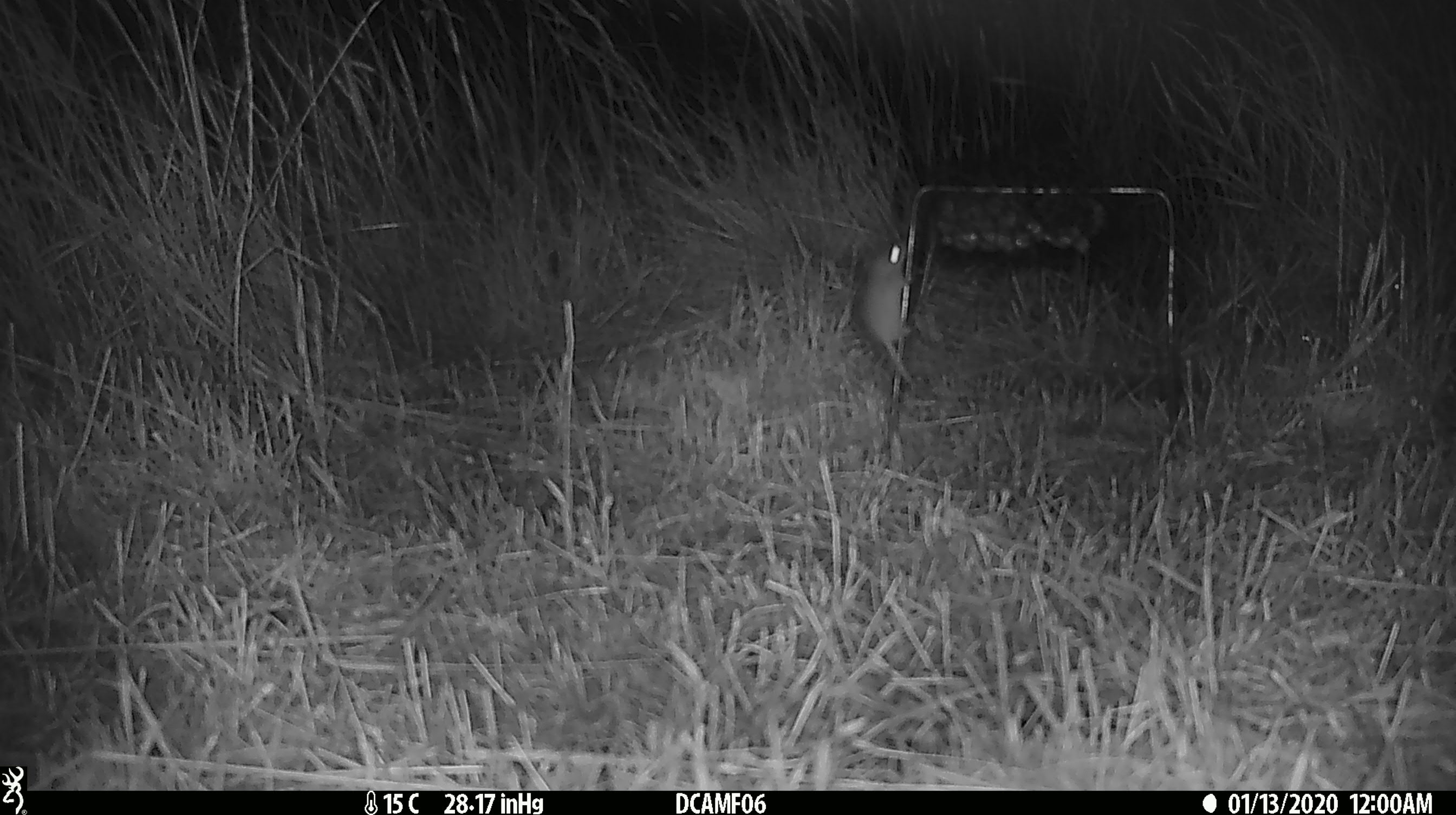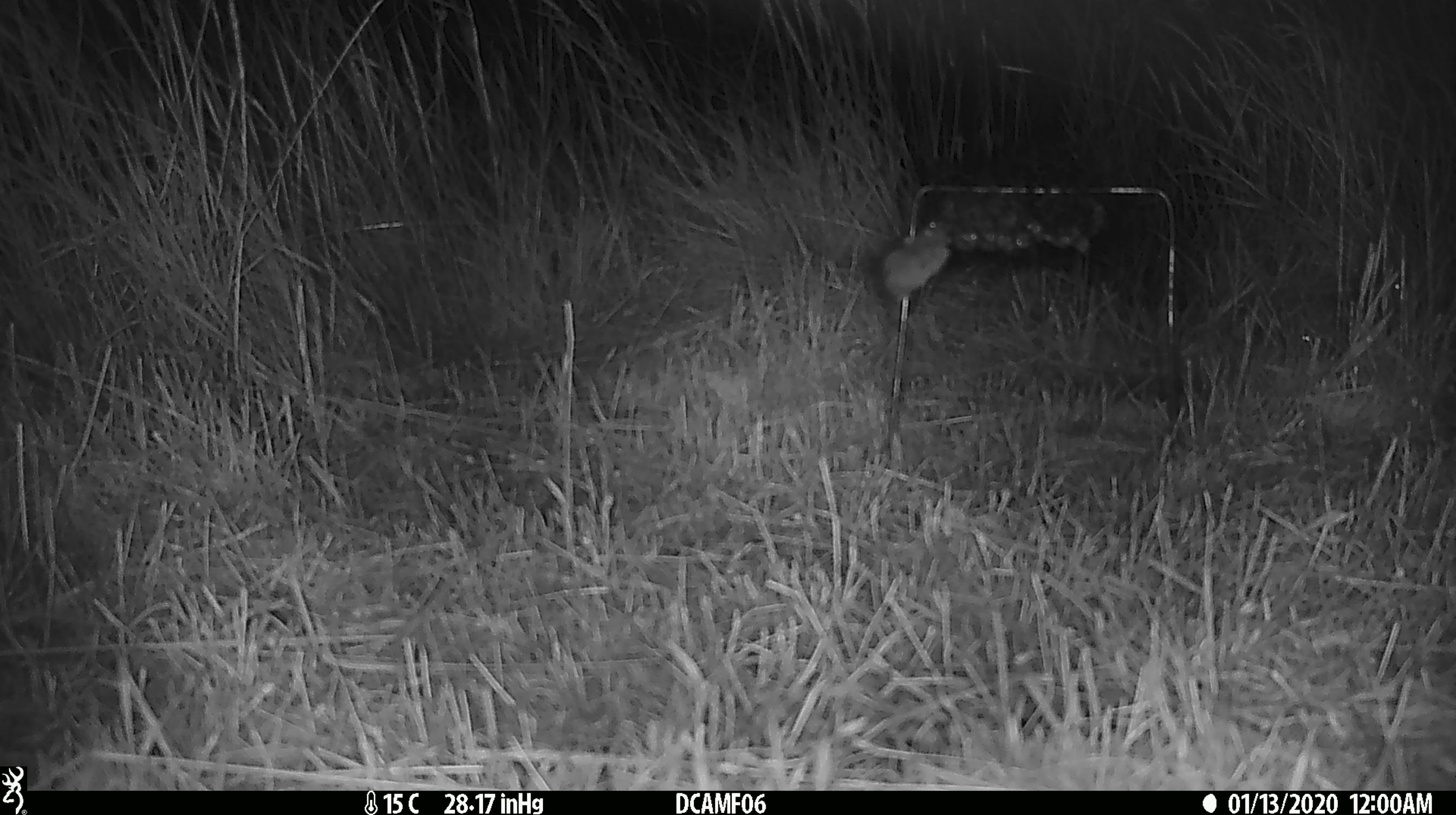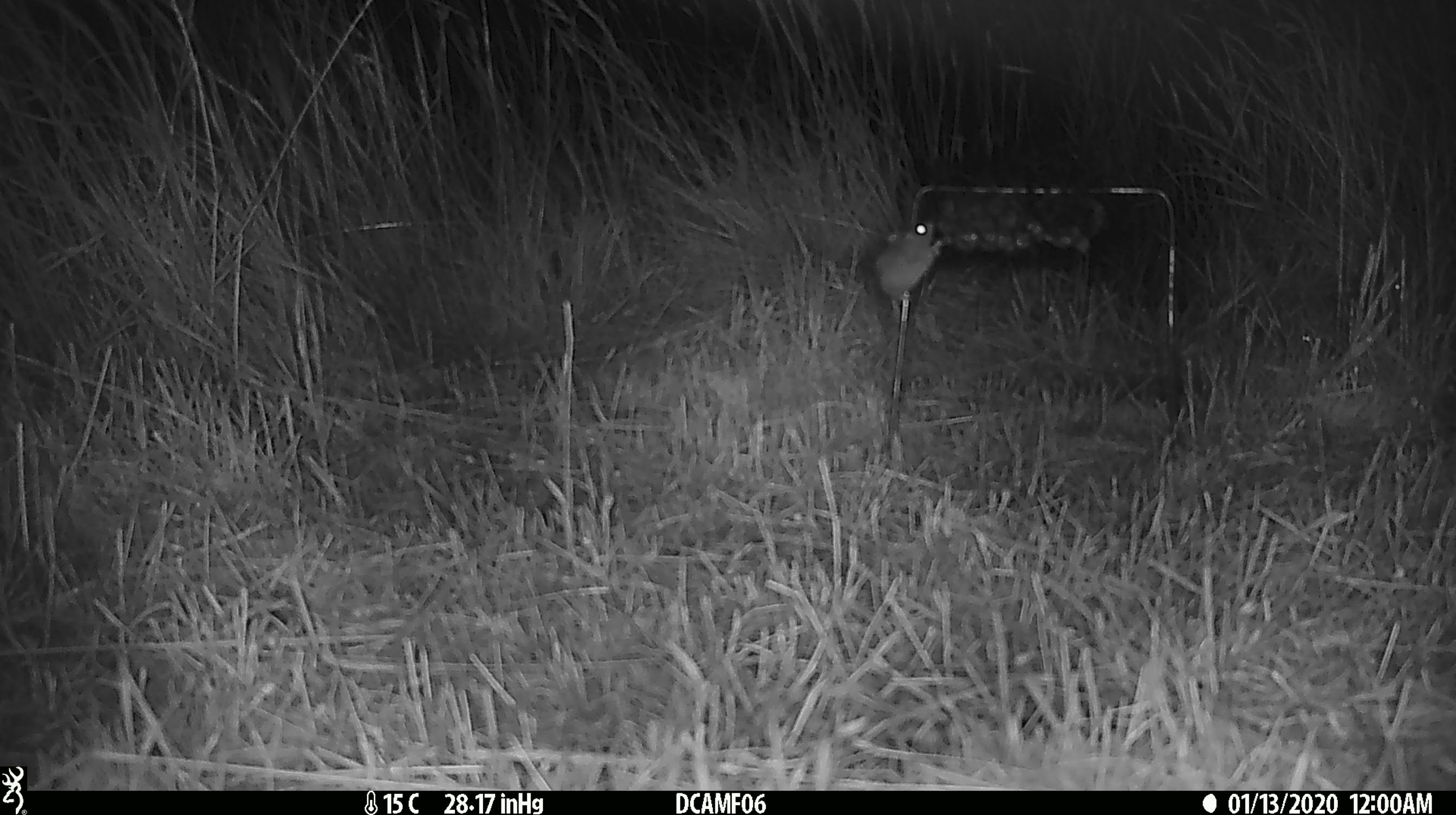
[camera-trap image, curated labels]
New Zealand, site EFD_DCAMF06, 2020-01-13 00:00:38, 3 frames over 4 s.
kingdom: Animalia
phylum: Chordata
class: Mammalia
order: Rodentia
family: Muridae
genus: Mus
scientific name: Mus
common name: mouse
Mouse (Mus).